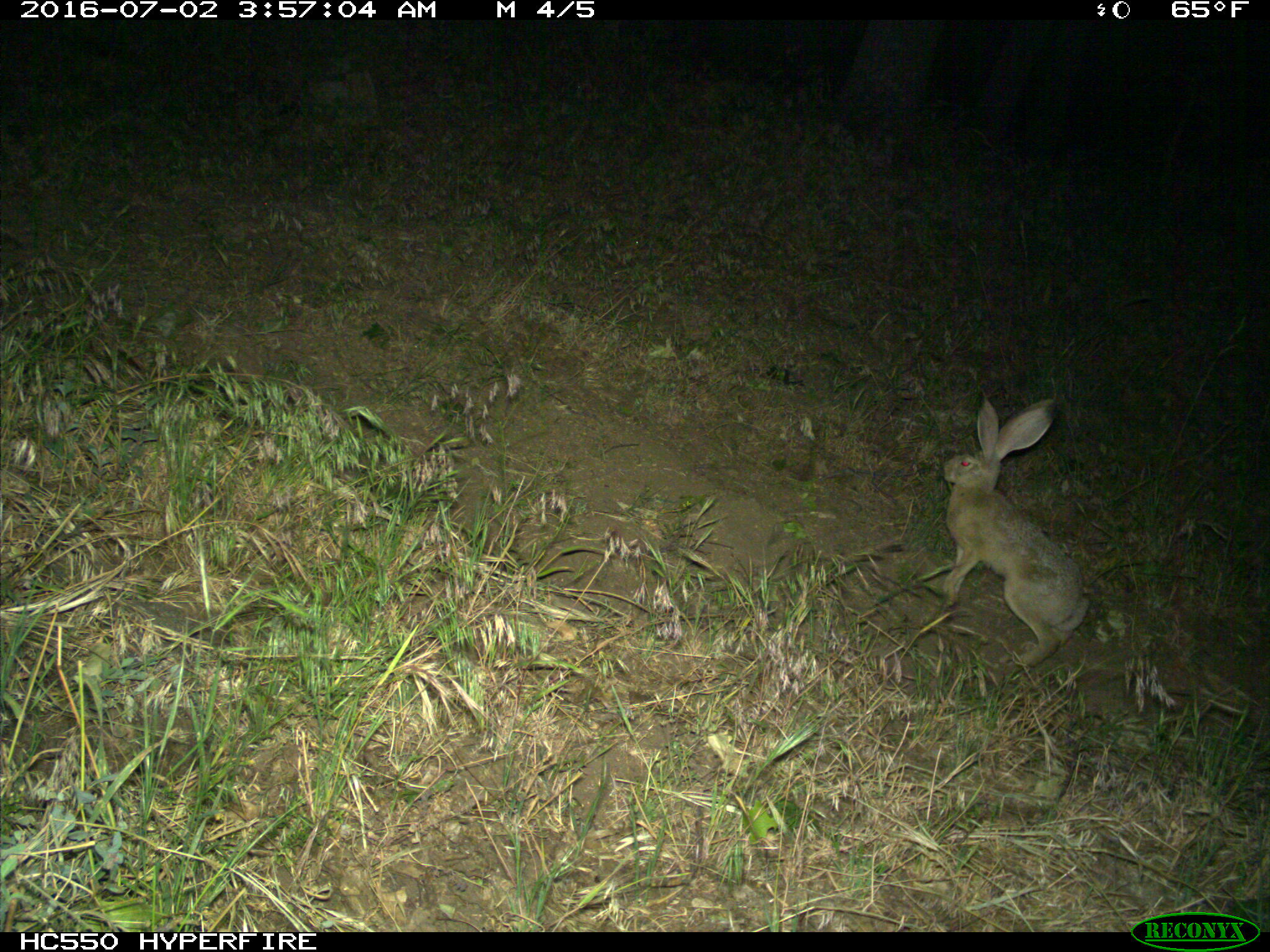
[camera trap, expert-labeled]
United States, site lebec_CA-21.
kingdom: Animalia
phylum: Chordata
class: Mammalia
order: Lagomorpha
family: Leporidae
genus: Lepus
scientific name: Lepus californicus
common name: black-tailed jackrabbit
Lepus californicus (black-tailed jackrabbit).